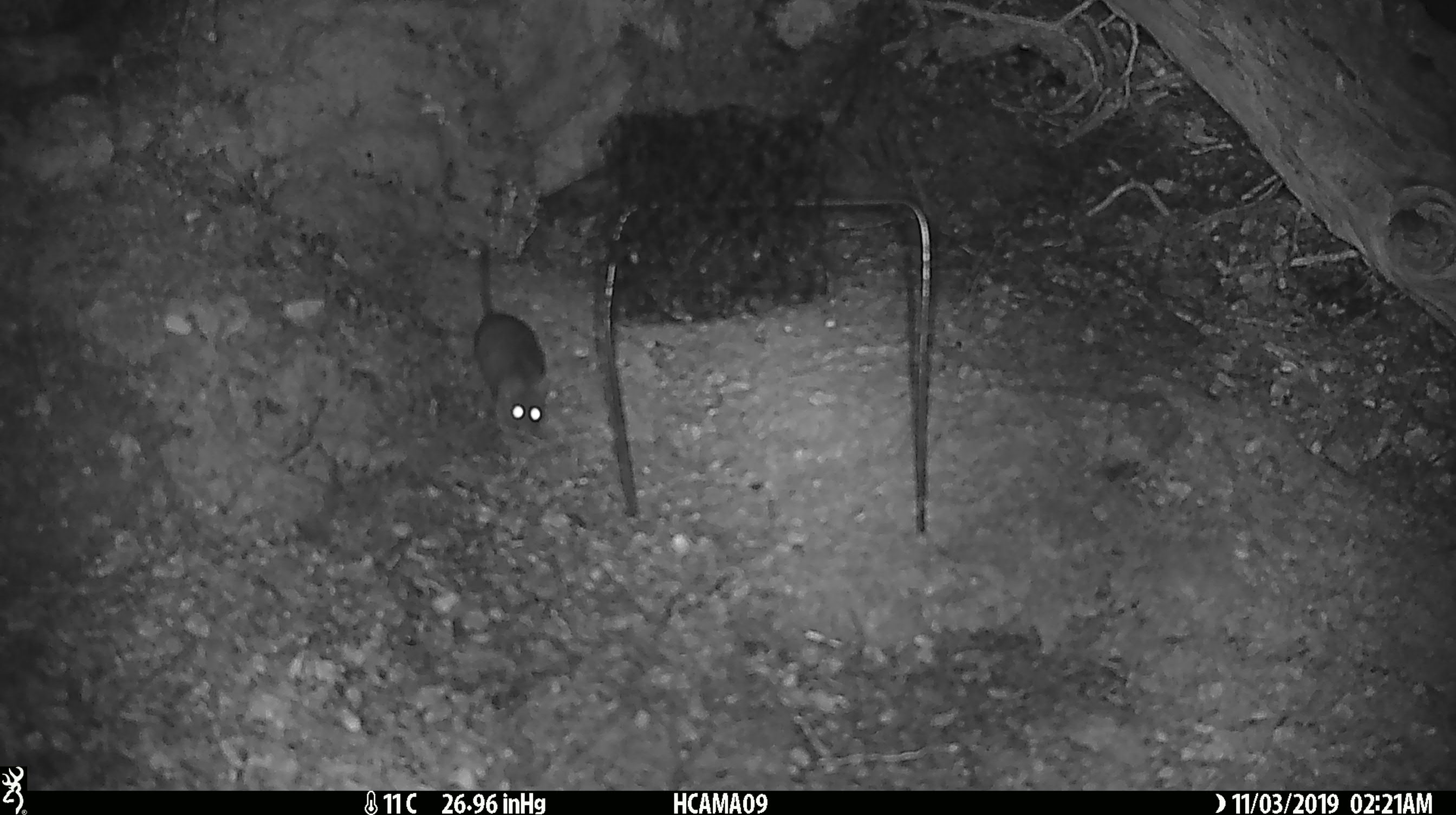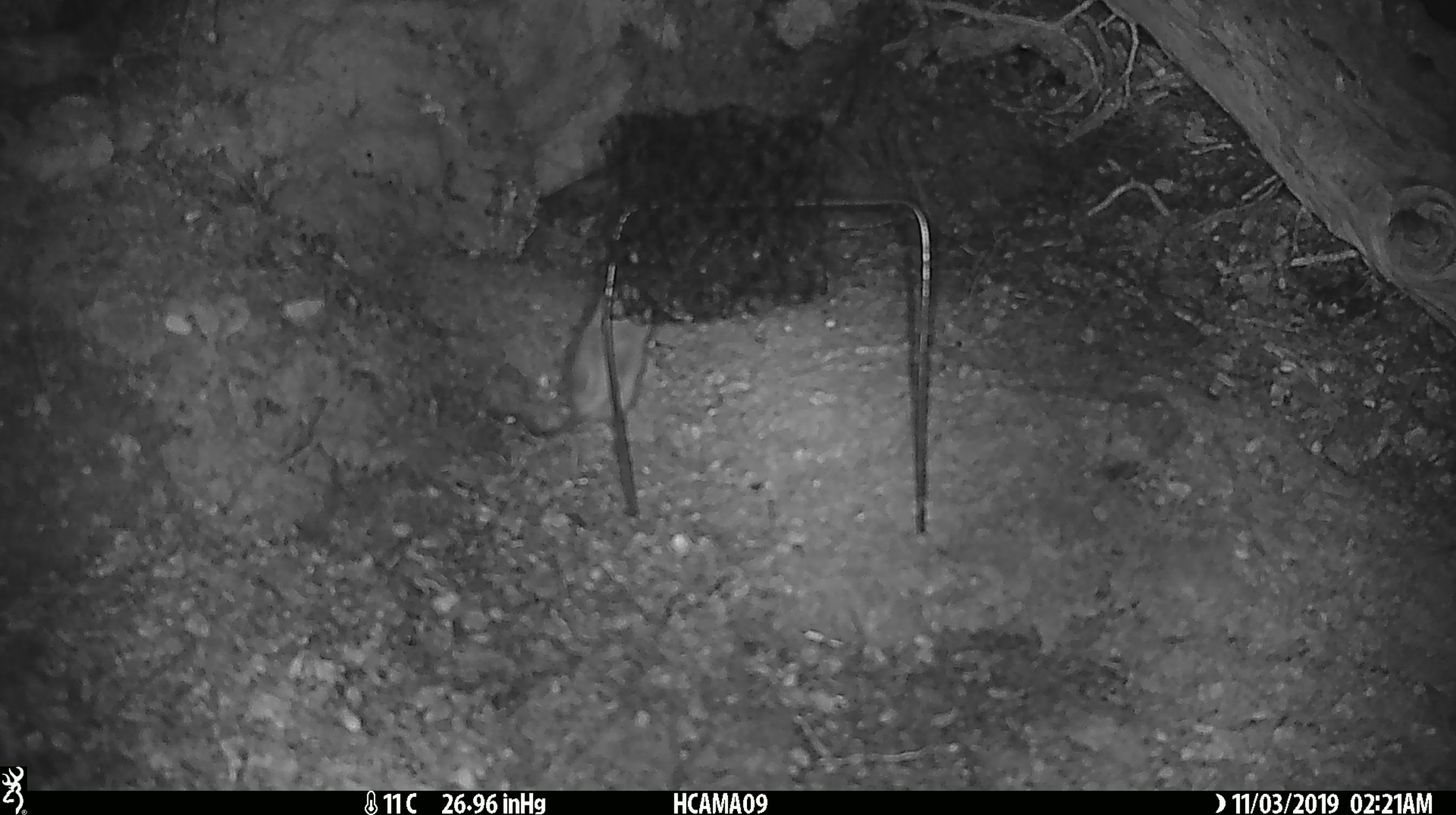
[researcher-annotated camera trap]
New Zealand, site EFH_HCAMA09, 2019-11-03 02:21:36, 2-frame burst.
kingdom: Animalia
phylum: Chordata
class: Mammalia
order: Rodentia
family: Muridae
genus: Mus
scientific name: Mus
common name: mouse